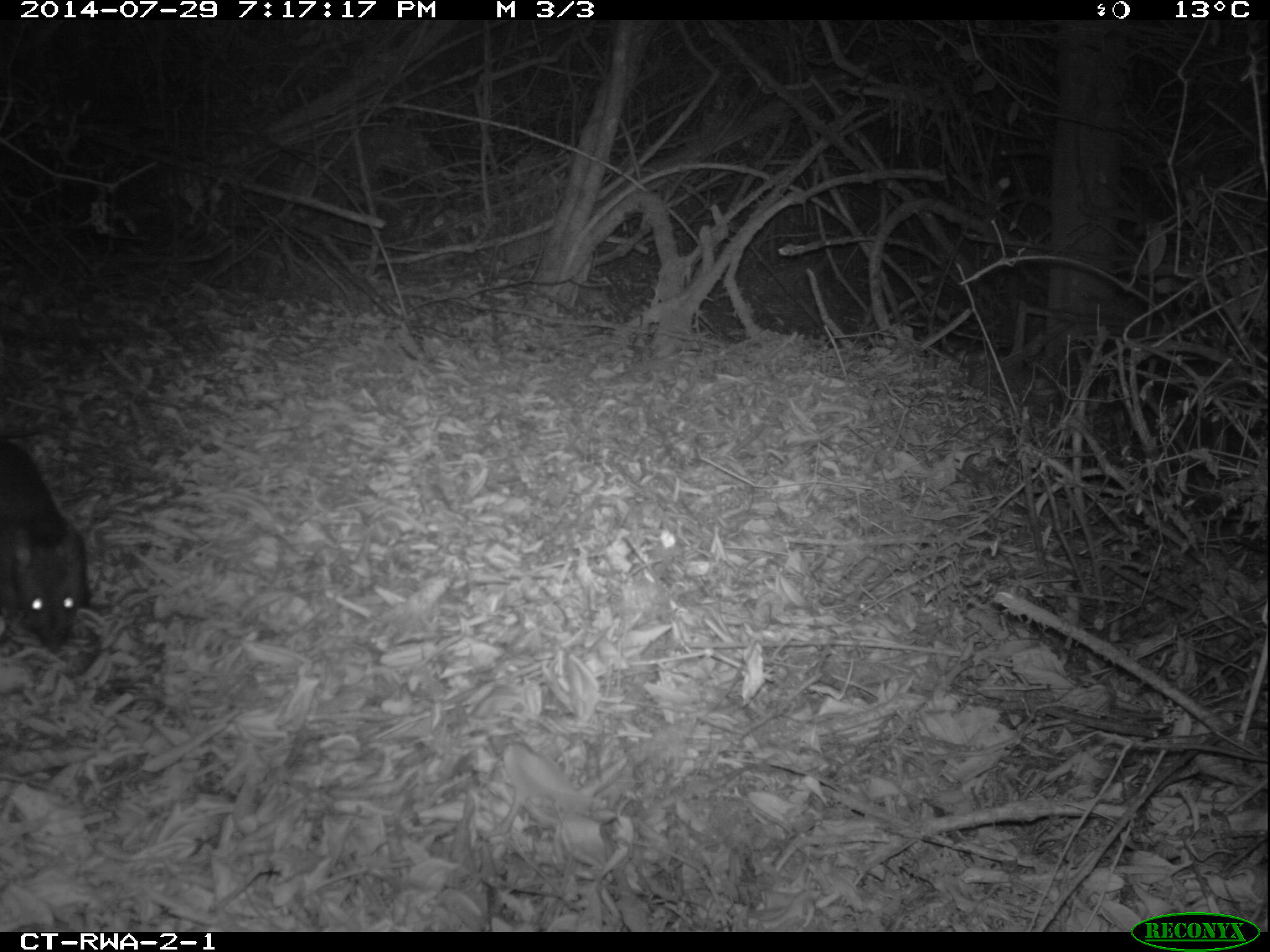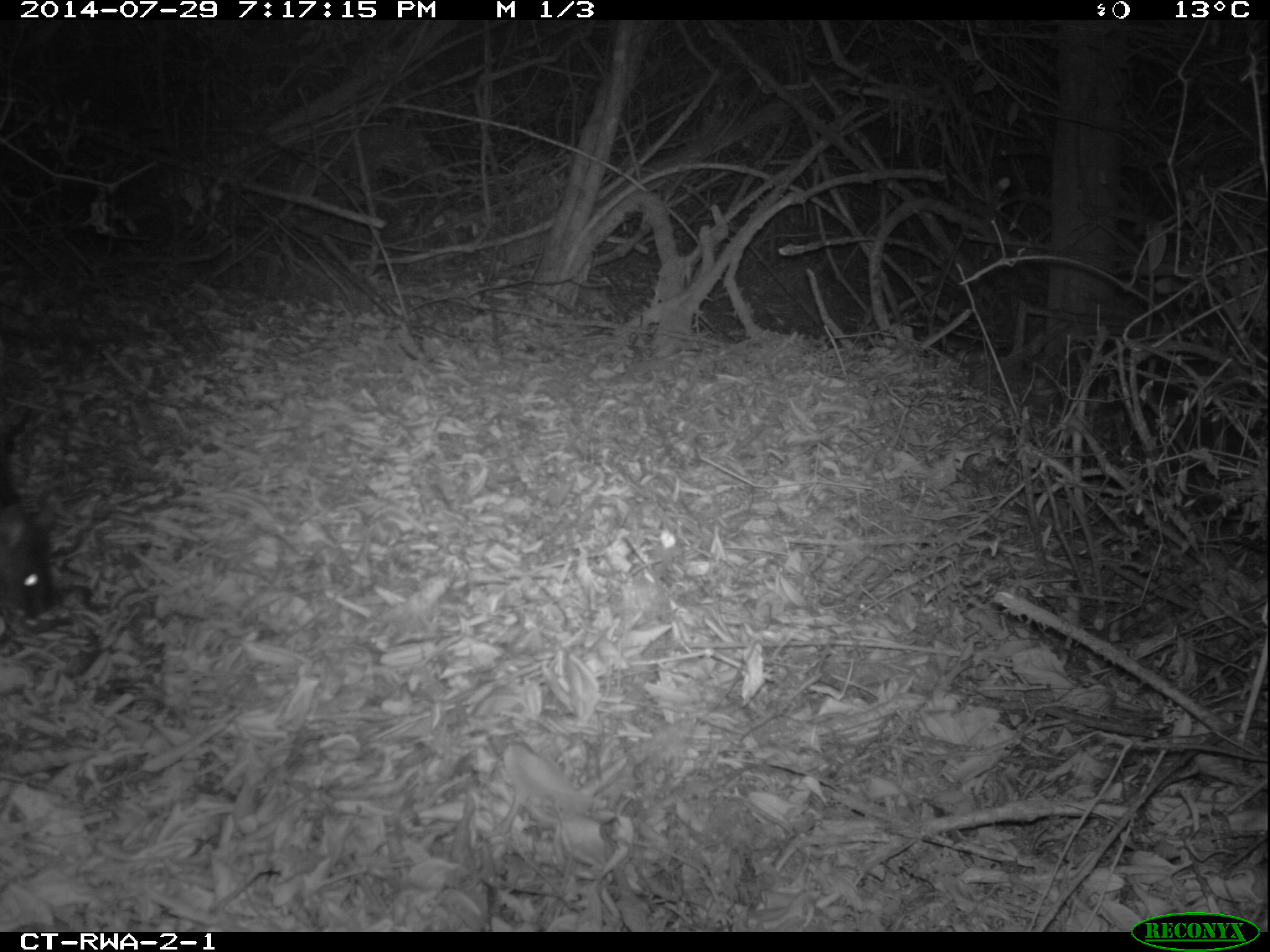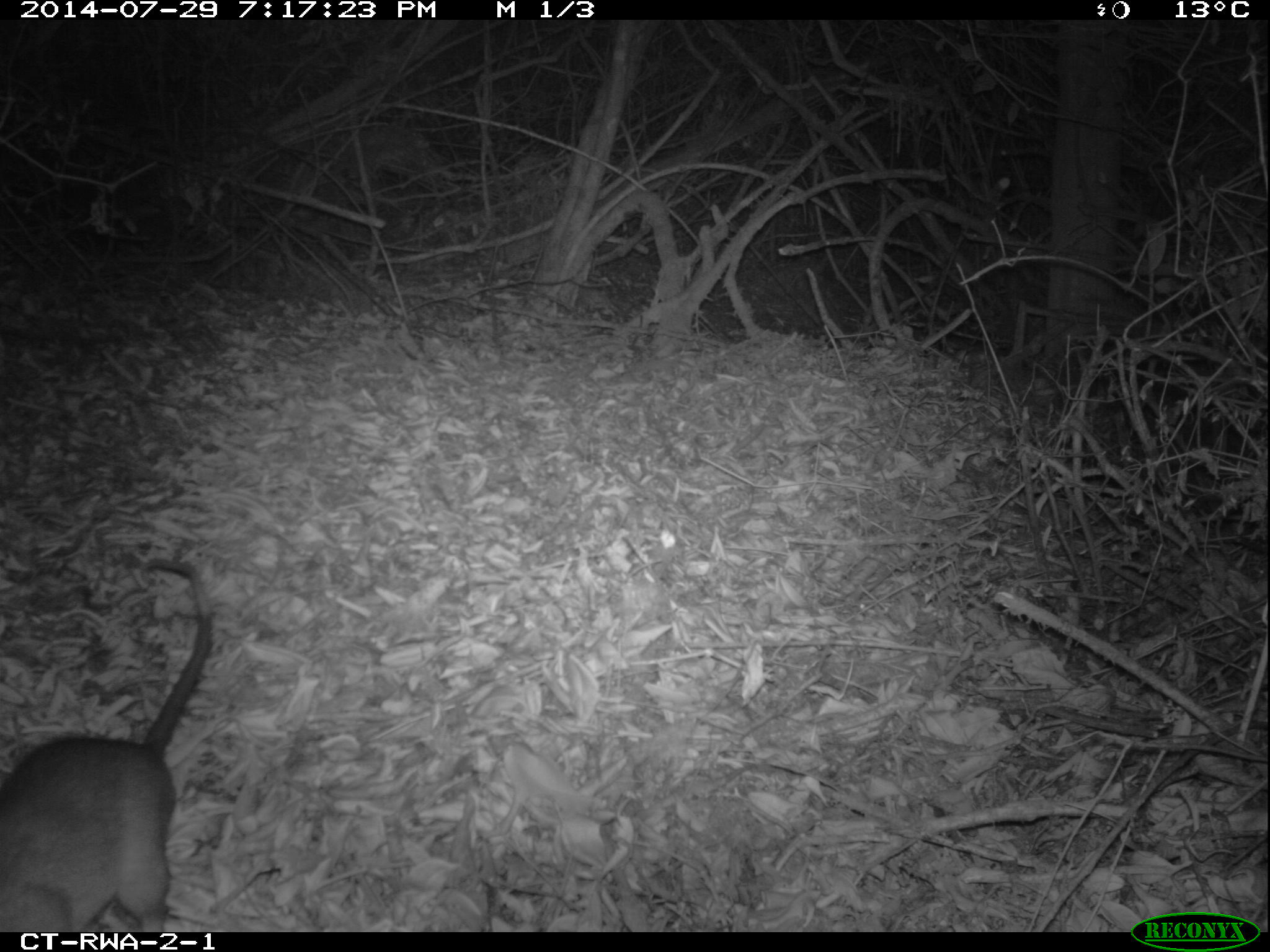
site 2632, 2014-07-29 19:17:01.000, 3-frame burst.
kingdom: Animalia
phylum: Chordata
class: Mammalia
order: Rodentia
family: Nesomyidae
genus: Cricetomys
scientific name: Cricetomys gambianus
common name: african giant pouched rat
Cricetomys gambianus (african giant pouched rat), count 1.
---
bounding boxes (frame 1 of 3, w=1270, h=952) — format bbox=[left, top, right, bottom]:
cricetomys gambianus: bbox=[0, 430, 94, 651]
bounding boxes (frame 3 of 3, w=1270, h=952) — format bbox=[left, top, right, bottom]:
cricetomys gambianus: bbox=[0, 553, 211, 930]